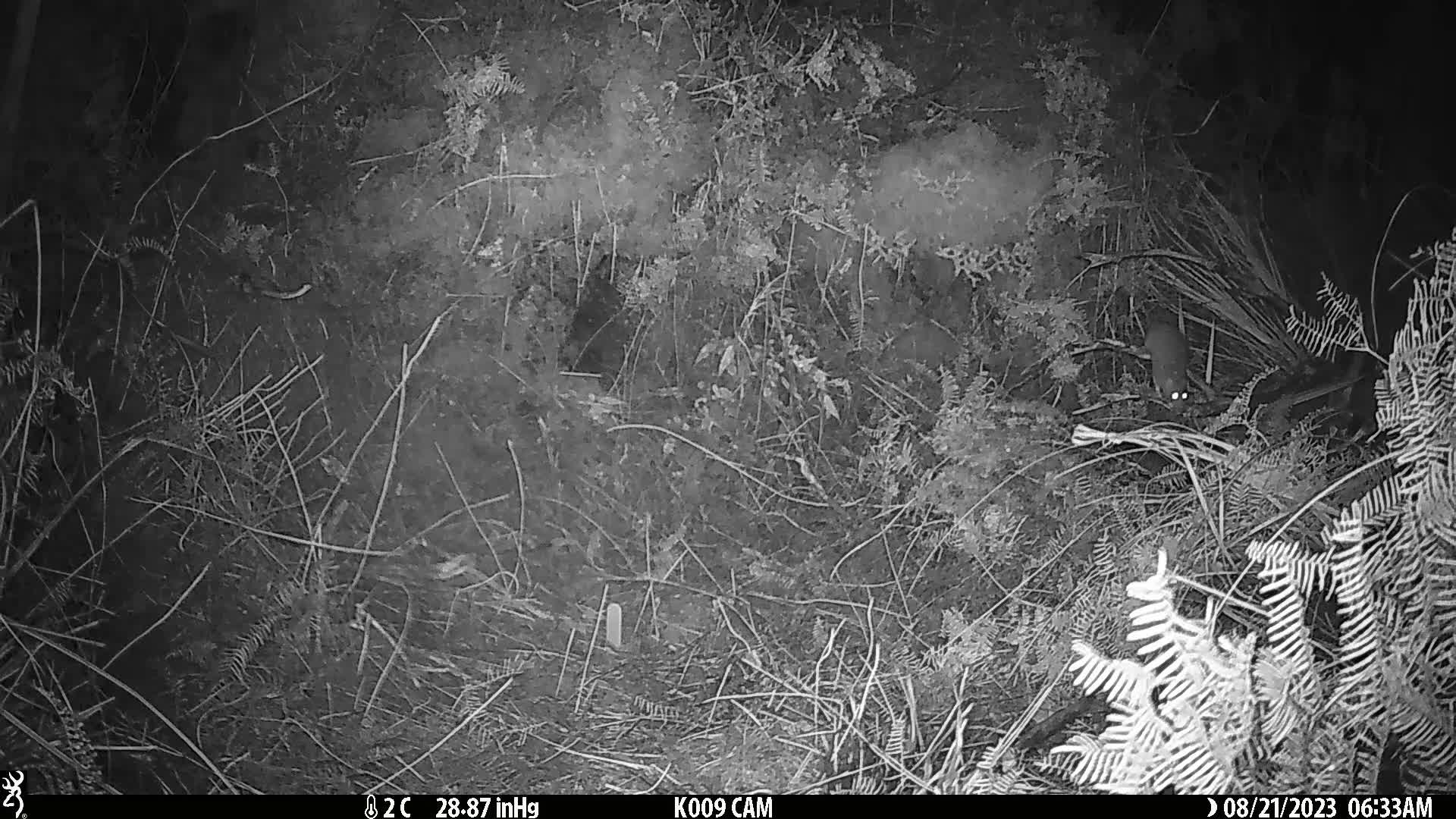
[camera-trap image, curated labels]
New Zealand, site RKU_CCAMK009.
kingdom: Animalia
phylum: Chordata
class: Mammalia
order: Rodentia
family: Muridae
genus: Rattus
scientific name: Rattus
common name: rat